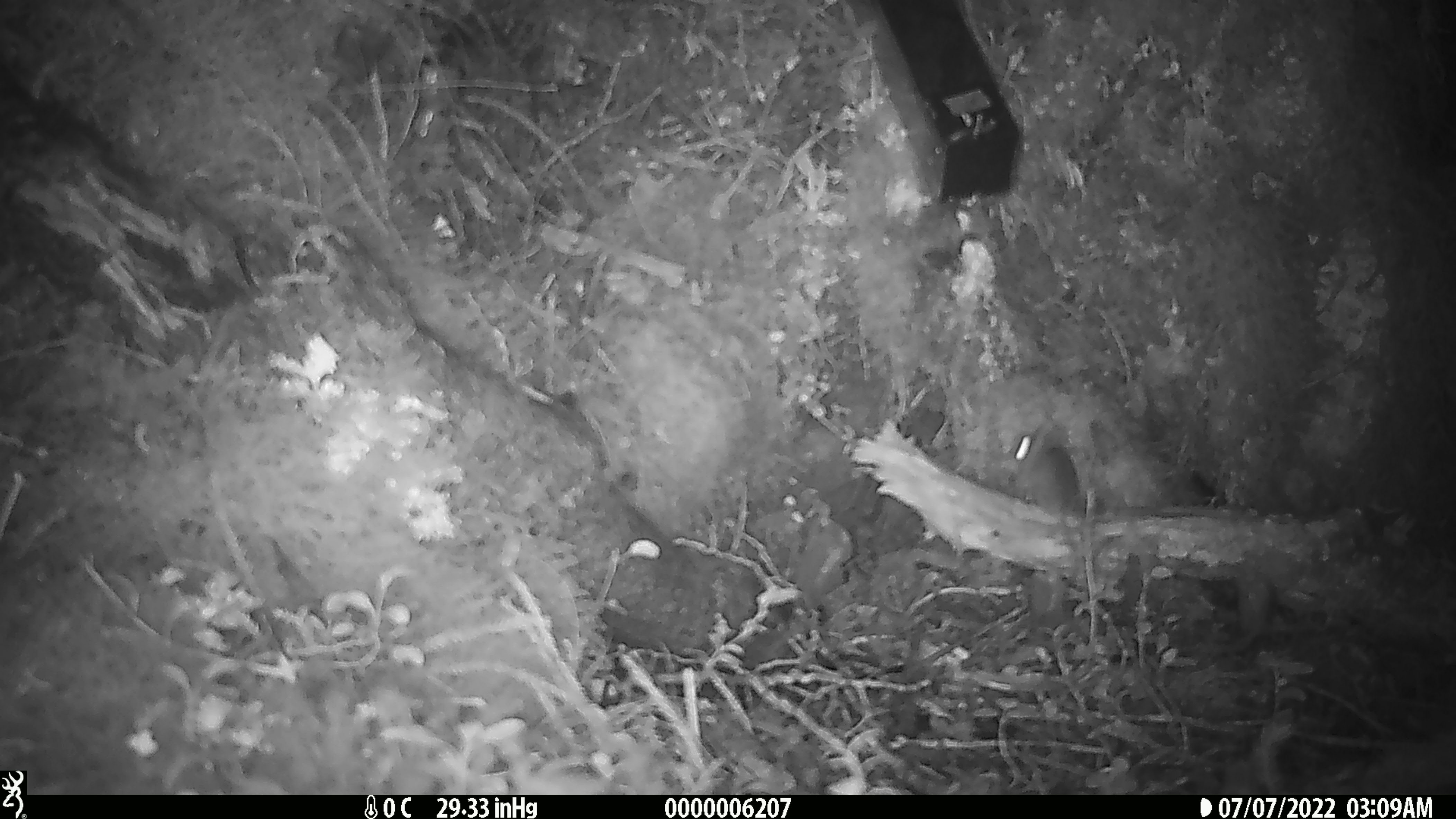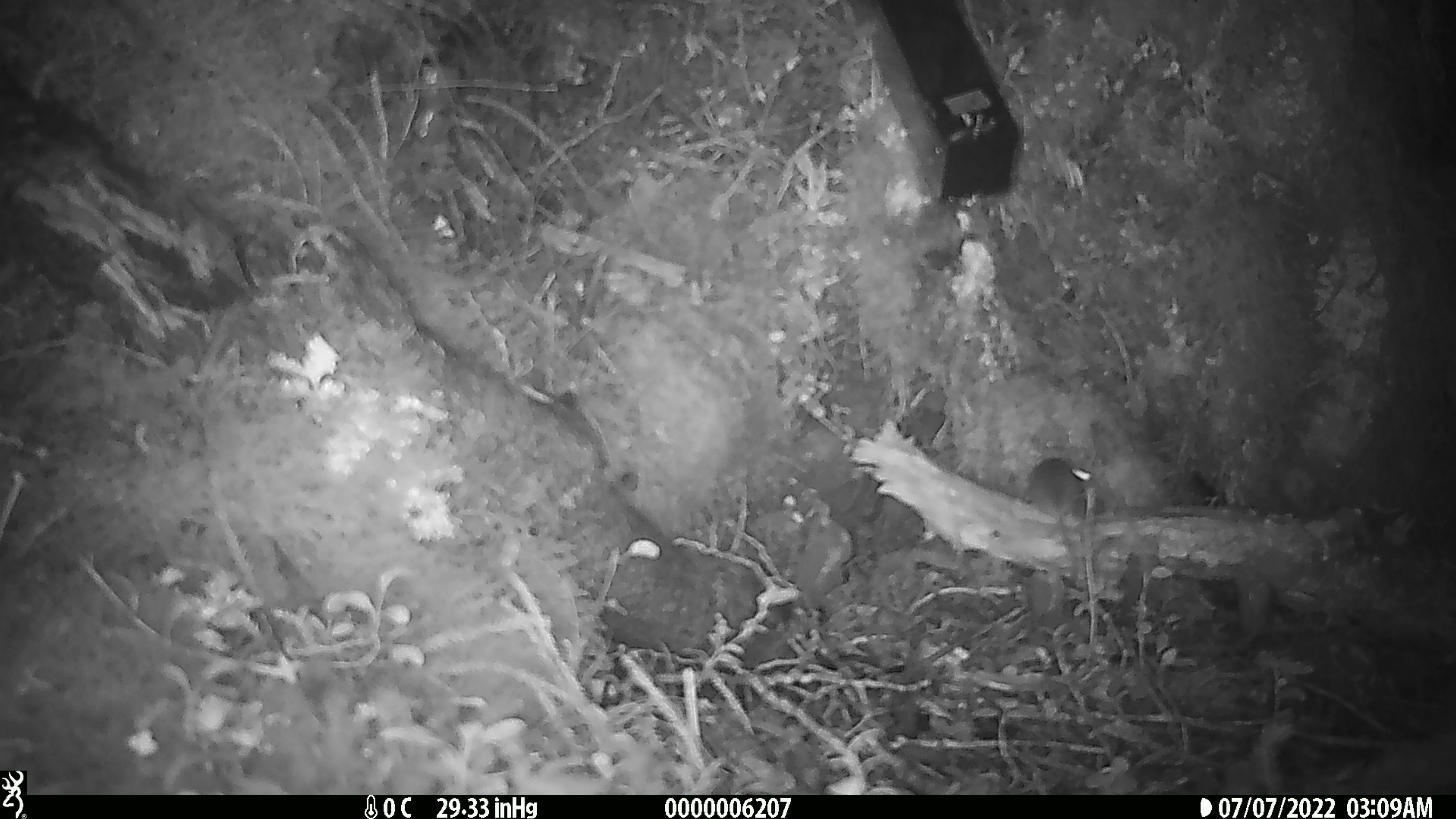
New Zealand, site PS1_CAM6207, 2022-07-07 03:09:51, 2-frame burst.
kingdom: Animalia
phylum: Chordata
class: Mammalia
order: Rodentia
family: Muridae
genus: Mus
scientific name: Mus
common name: mouse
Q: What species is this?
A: Mouse (Mus).